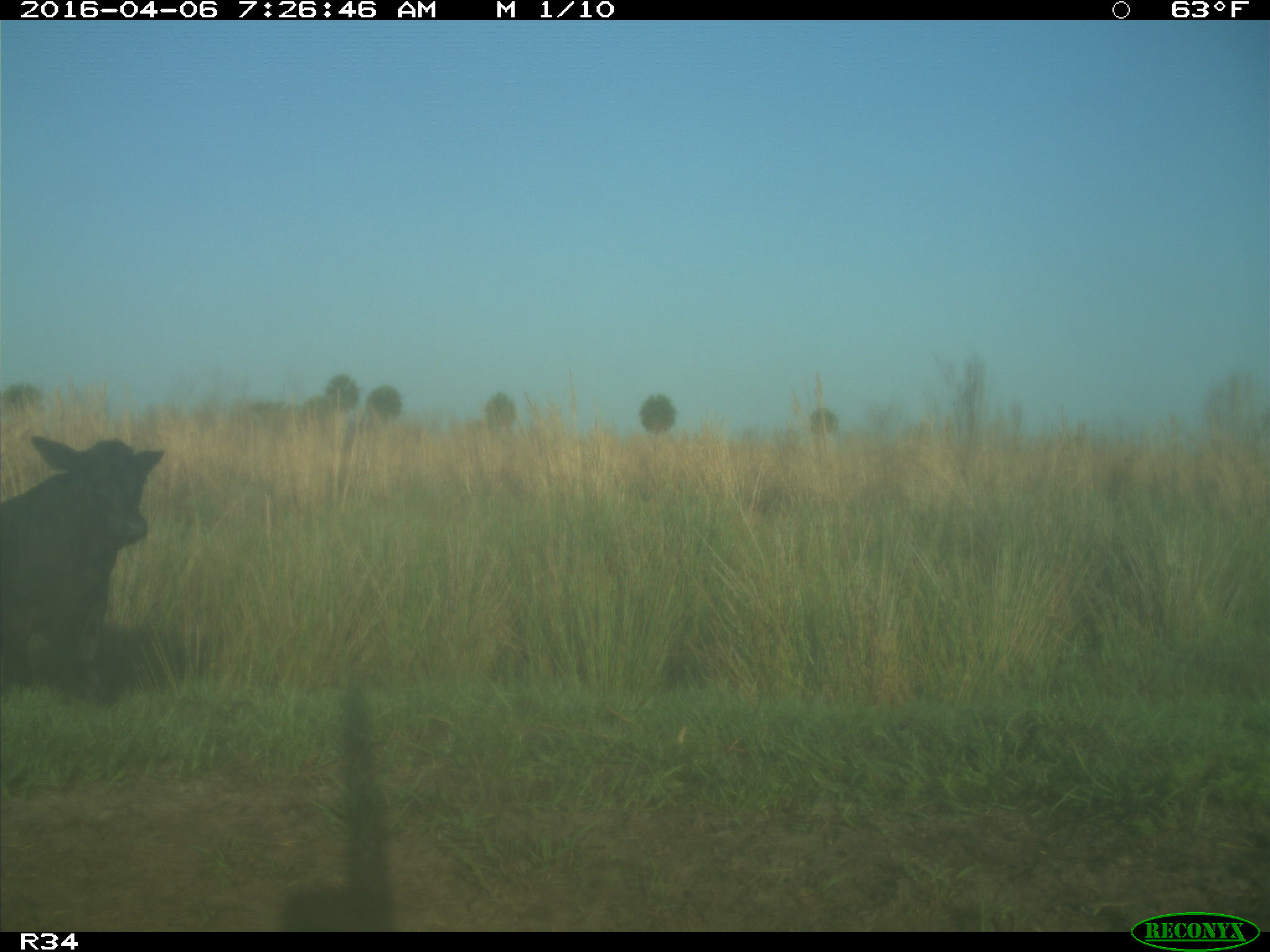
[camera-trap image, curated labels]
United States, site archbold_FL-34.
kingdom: Animalia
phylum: Chordata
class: Mammalia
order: Artiodactyla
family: Bovidae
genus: Bos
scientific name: Bos taurus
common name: domestic cow